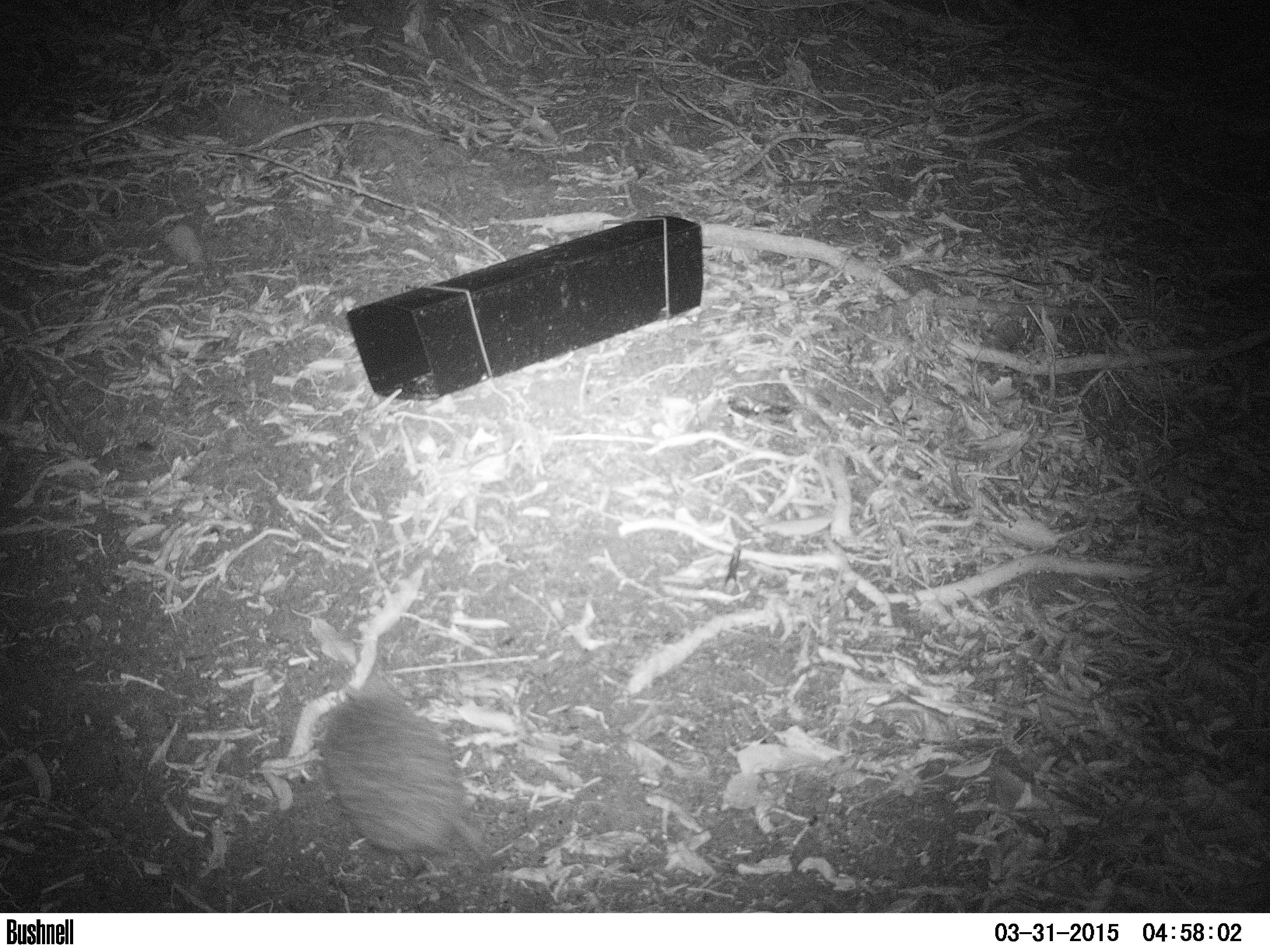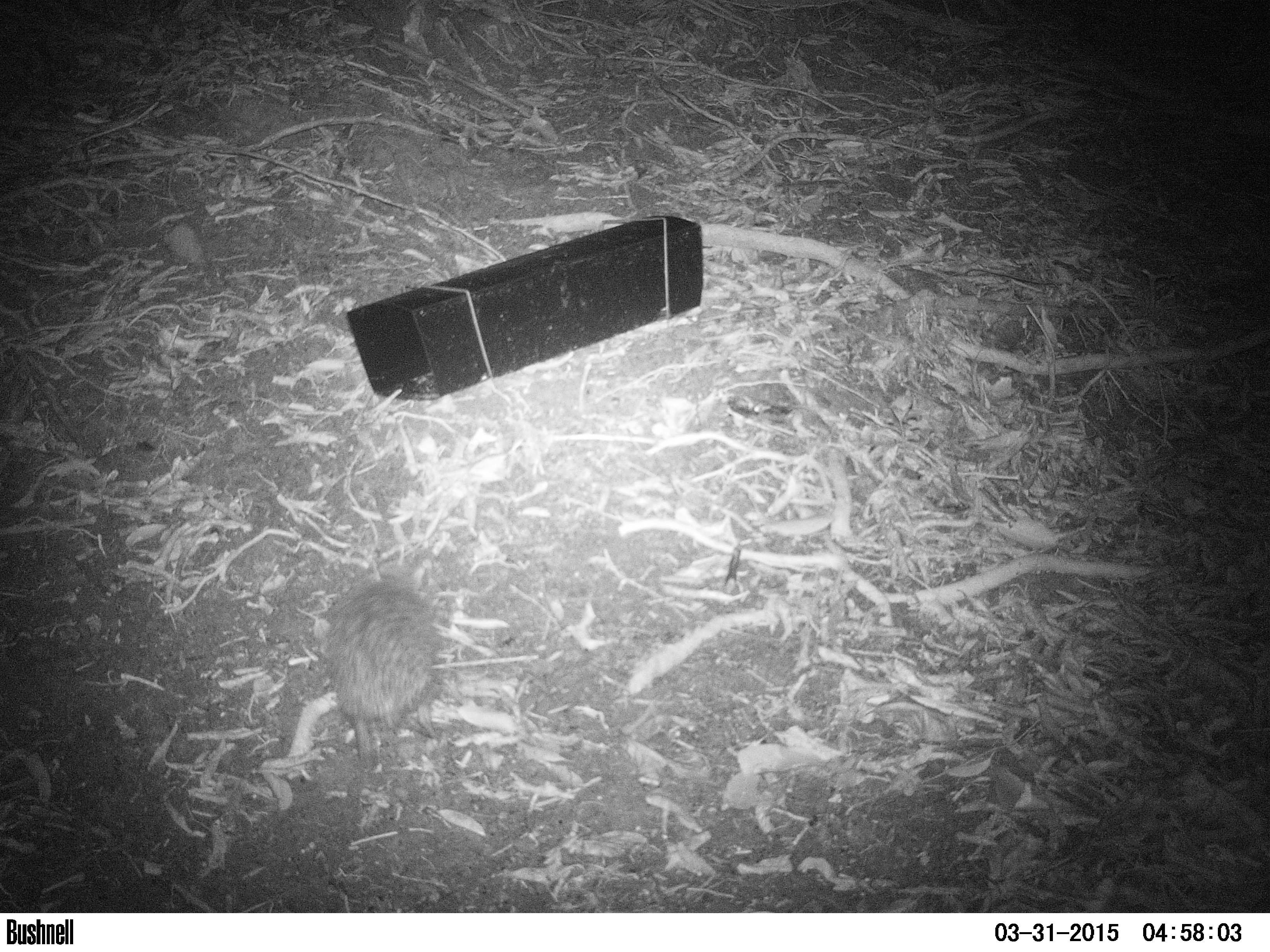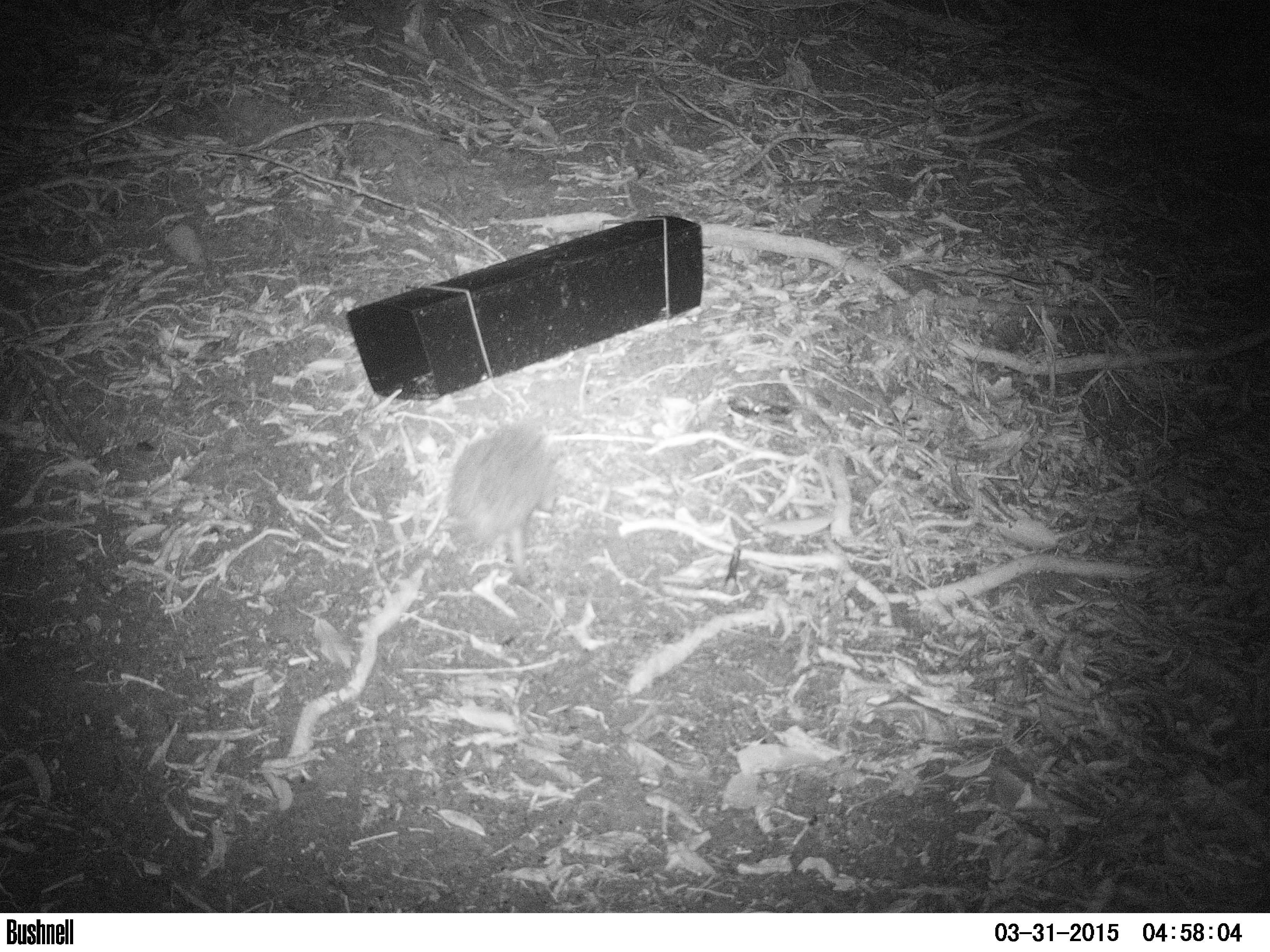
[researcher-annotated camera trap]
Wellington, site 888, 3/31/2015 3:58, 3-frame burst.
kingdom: Animalia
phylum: Chordata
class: Mammalia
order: Eulipotyphla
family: Erinaceidae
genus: Erinaceus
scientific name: Erinaceus europaeus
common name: hedgehog